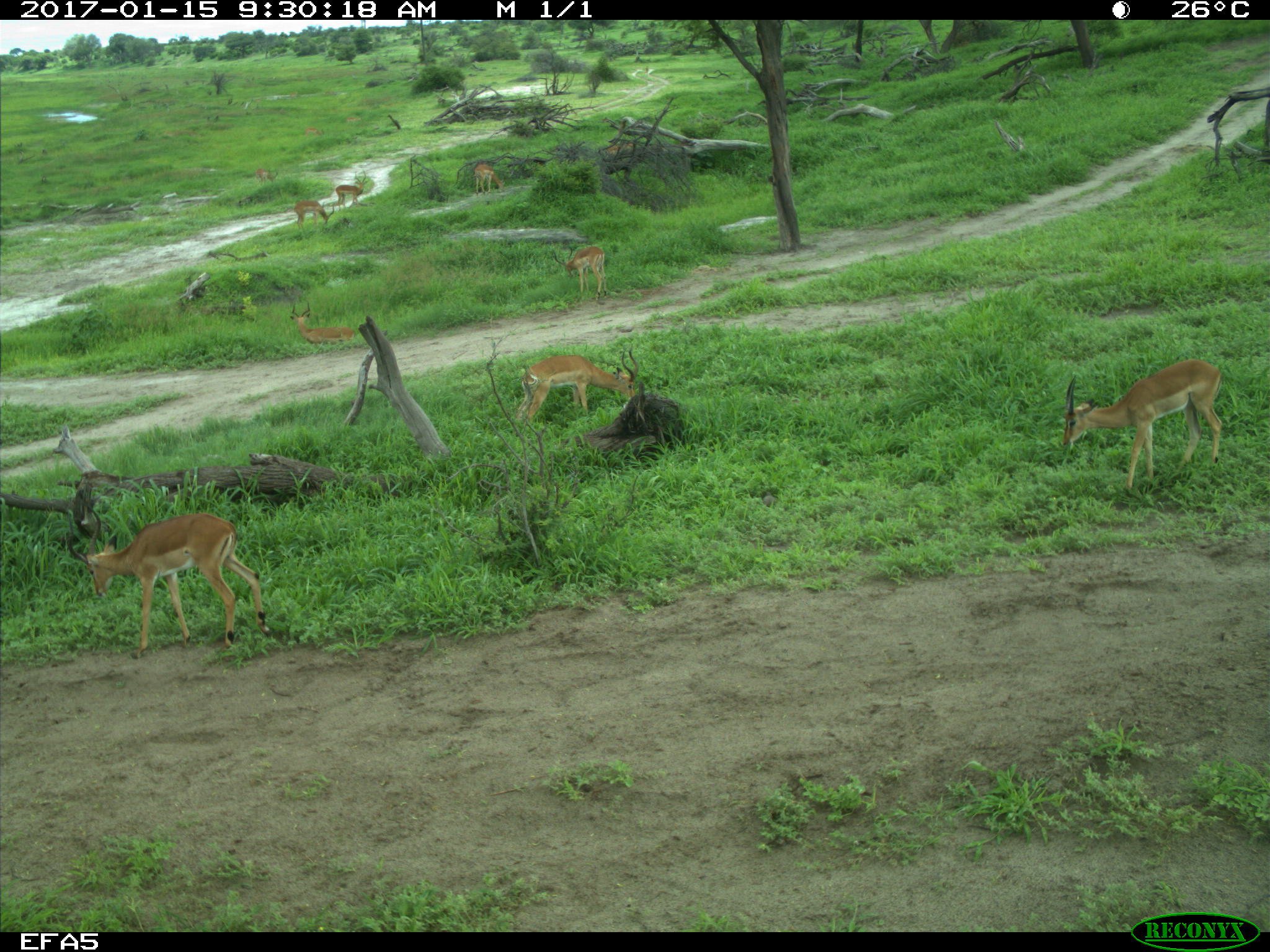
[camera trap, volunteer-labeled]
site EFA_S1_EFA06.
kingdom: Animalia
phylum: Chordata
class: Mammalia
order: Artiodactyla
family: Bovidae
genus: Aepyceros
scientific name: Aepyceros melampus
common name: impala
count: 11-50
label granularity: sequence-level